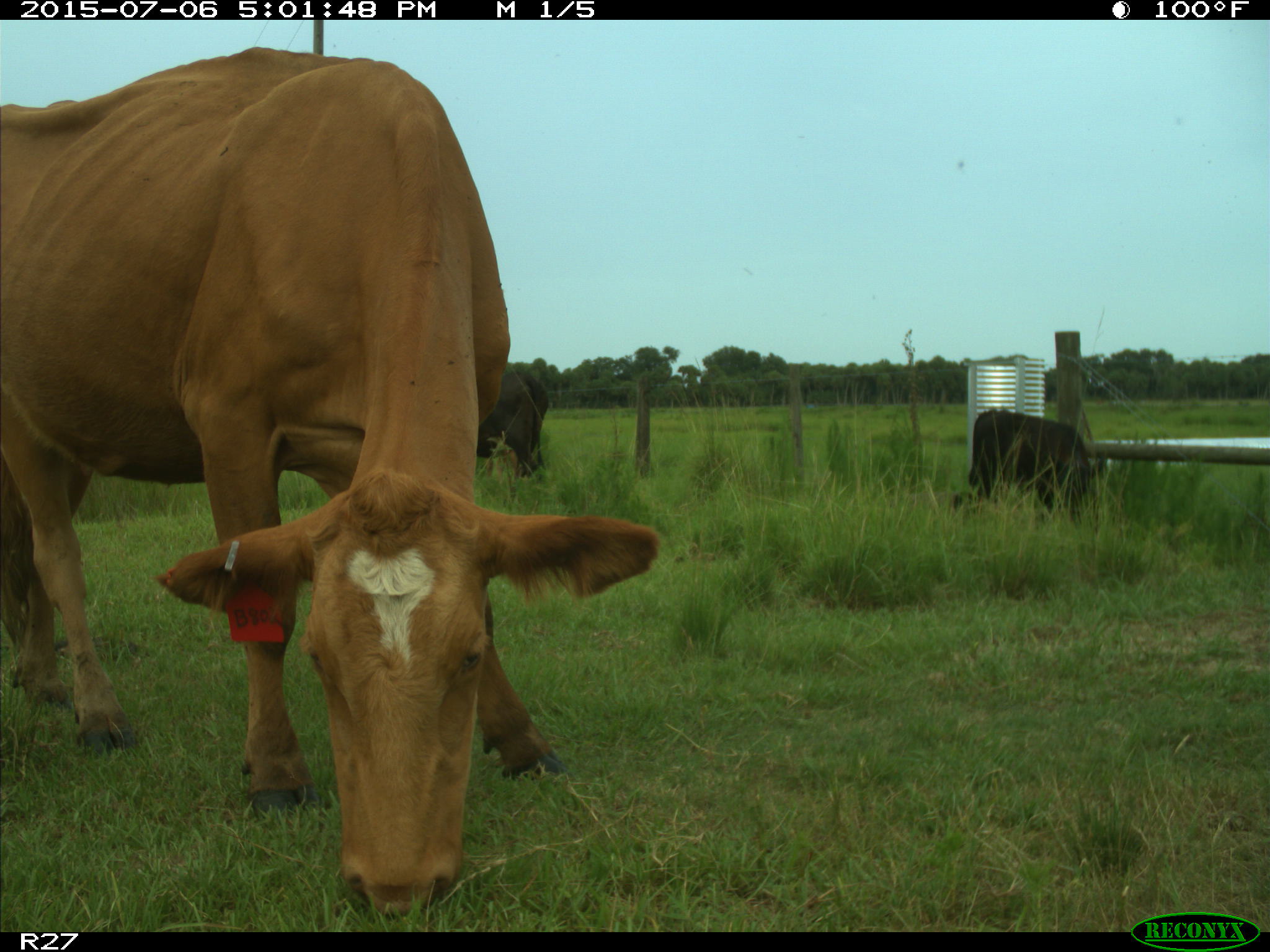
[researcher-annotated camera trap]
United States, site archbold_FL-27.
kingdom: Animalia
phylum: Chordata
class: Mammalia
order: Artiodactyla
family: Bovidae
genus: Bos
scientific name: Bos taurus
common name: domestic cow